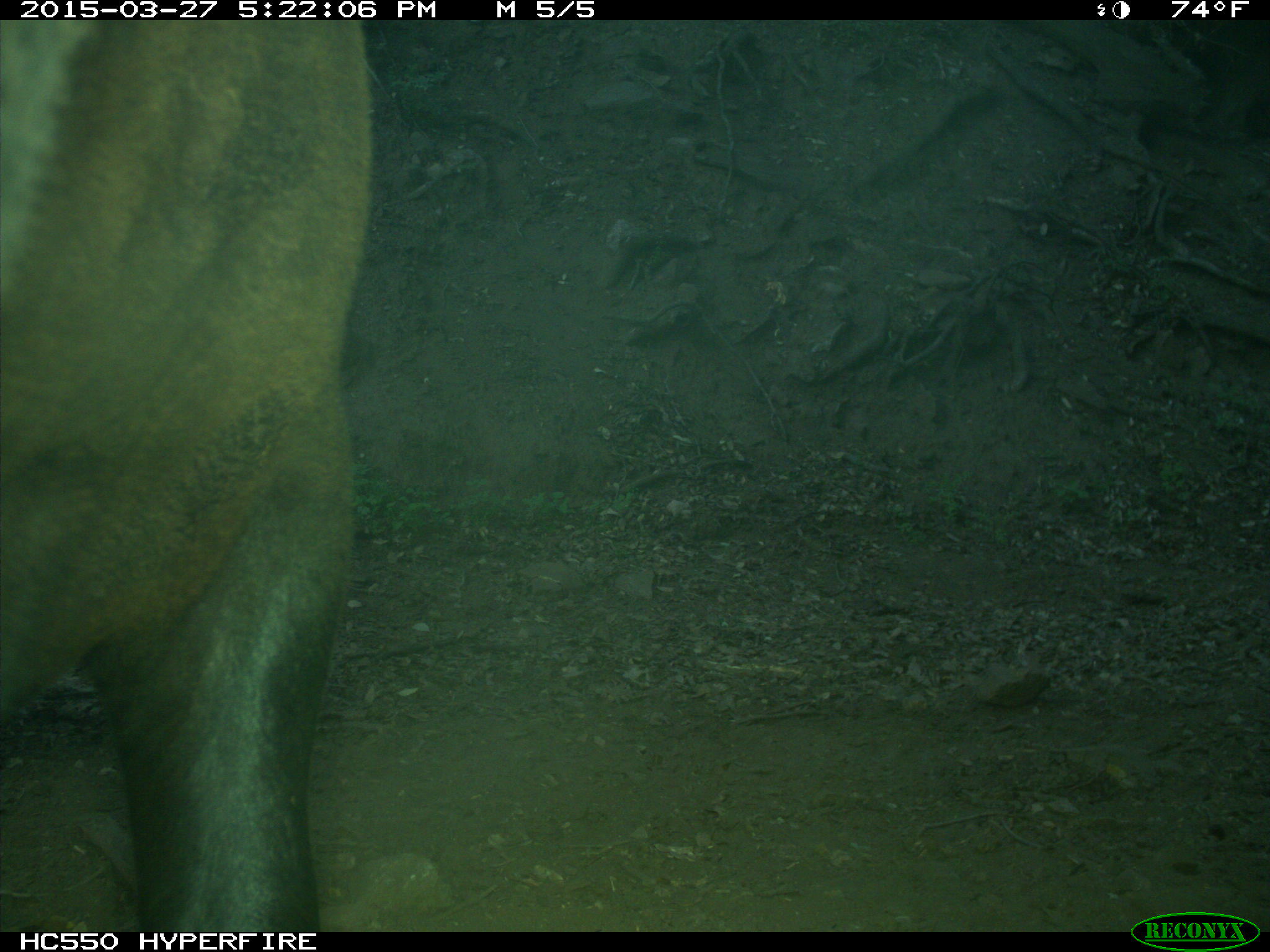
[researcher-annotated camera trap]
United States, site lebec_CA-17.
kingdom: Animalia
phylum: Chordata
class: Mammalia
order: Artiodactyla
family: Bovidae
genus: Bos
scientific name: Bos taurus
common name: domestic cow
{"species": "Bos taurus (domestic cow)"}